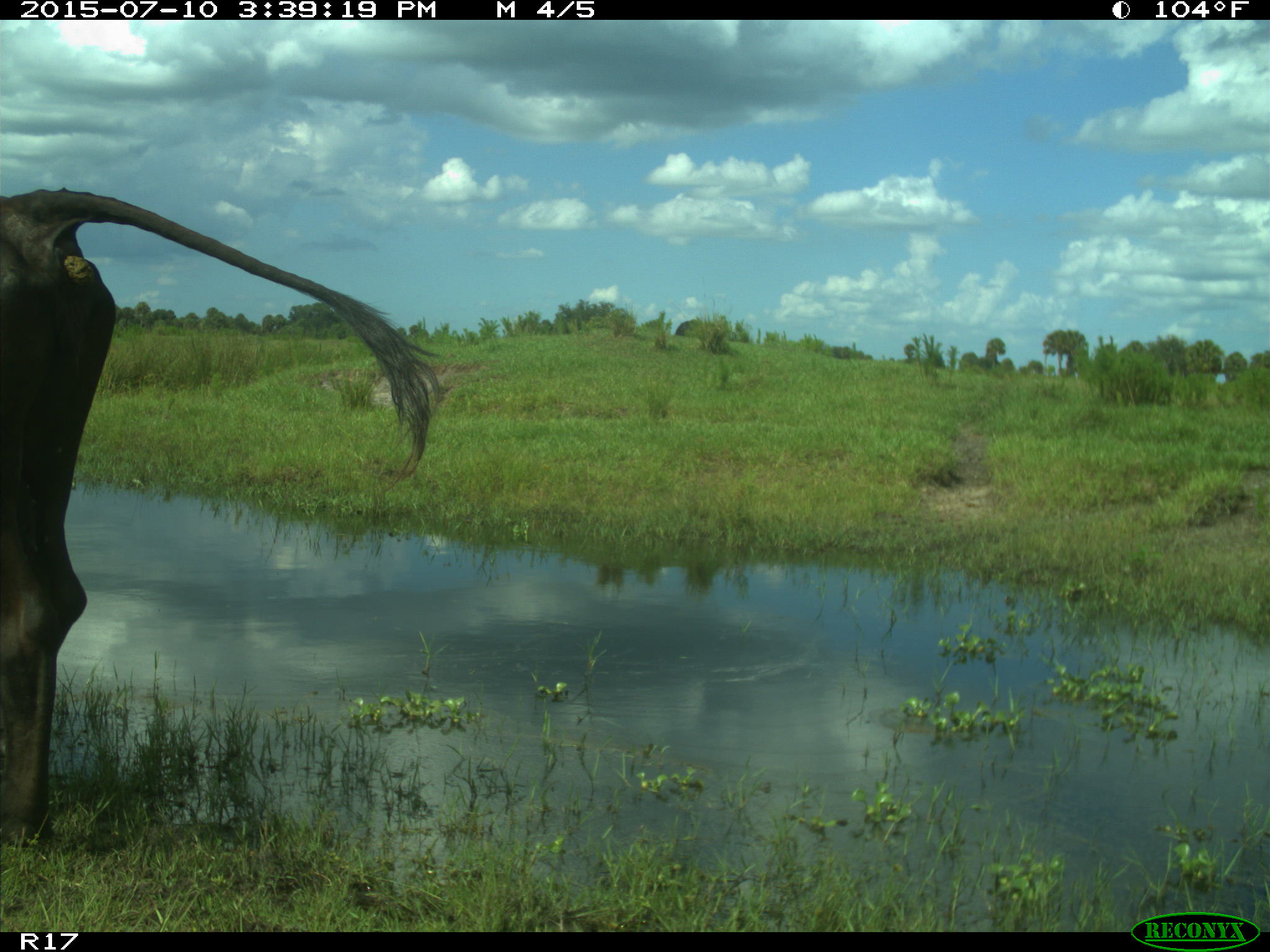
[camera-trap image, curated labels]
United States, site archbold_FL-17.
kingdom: Animalia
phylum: Chordata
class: Mammalia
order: Artiodactyla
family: Bovidae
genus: Bos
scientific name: Bos taurus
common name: domestic cow